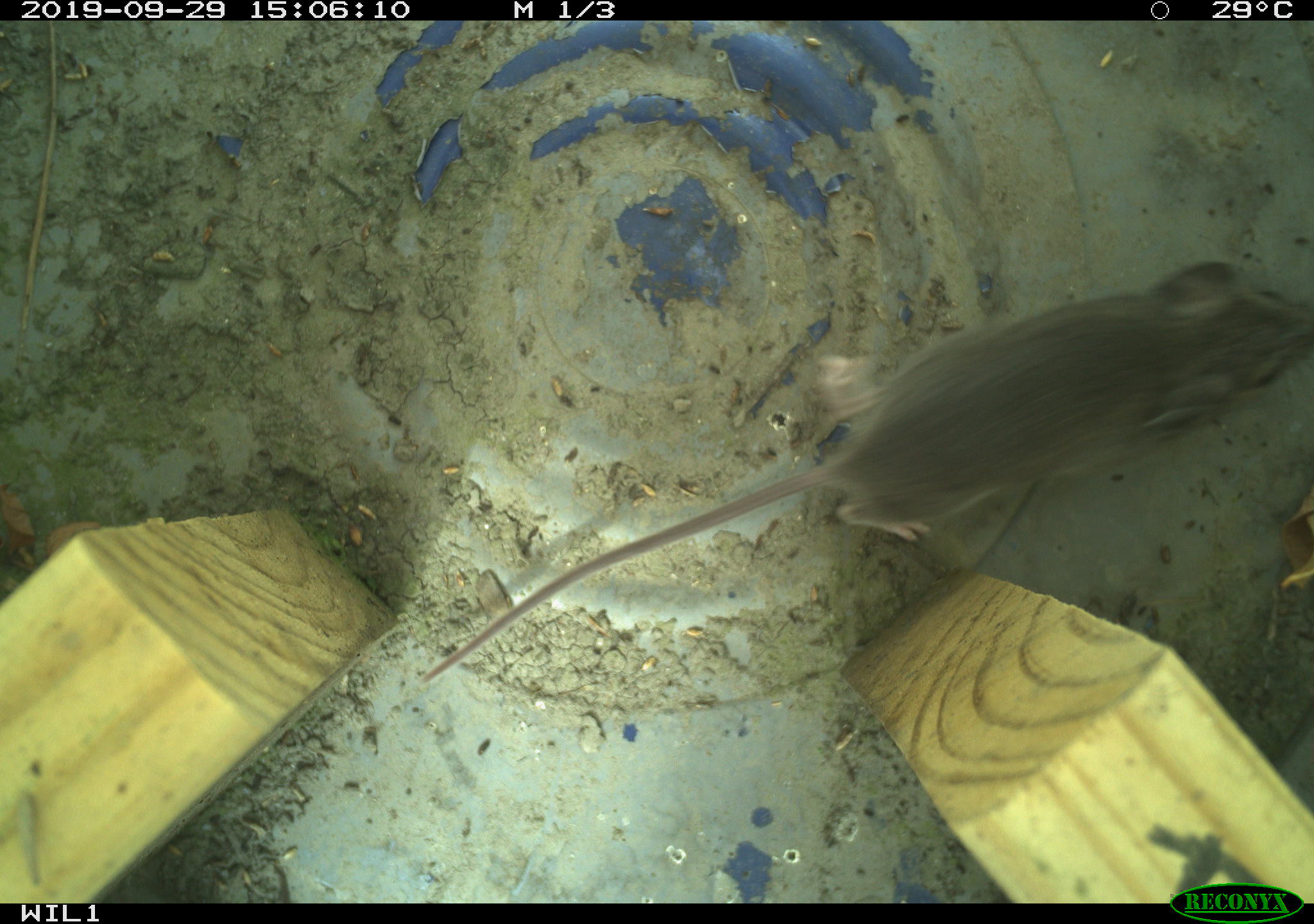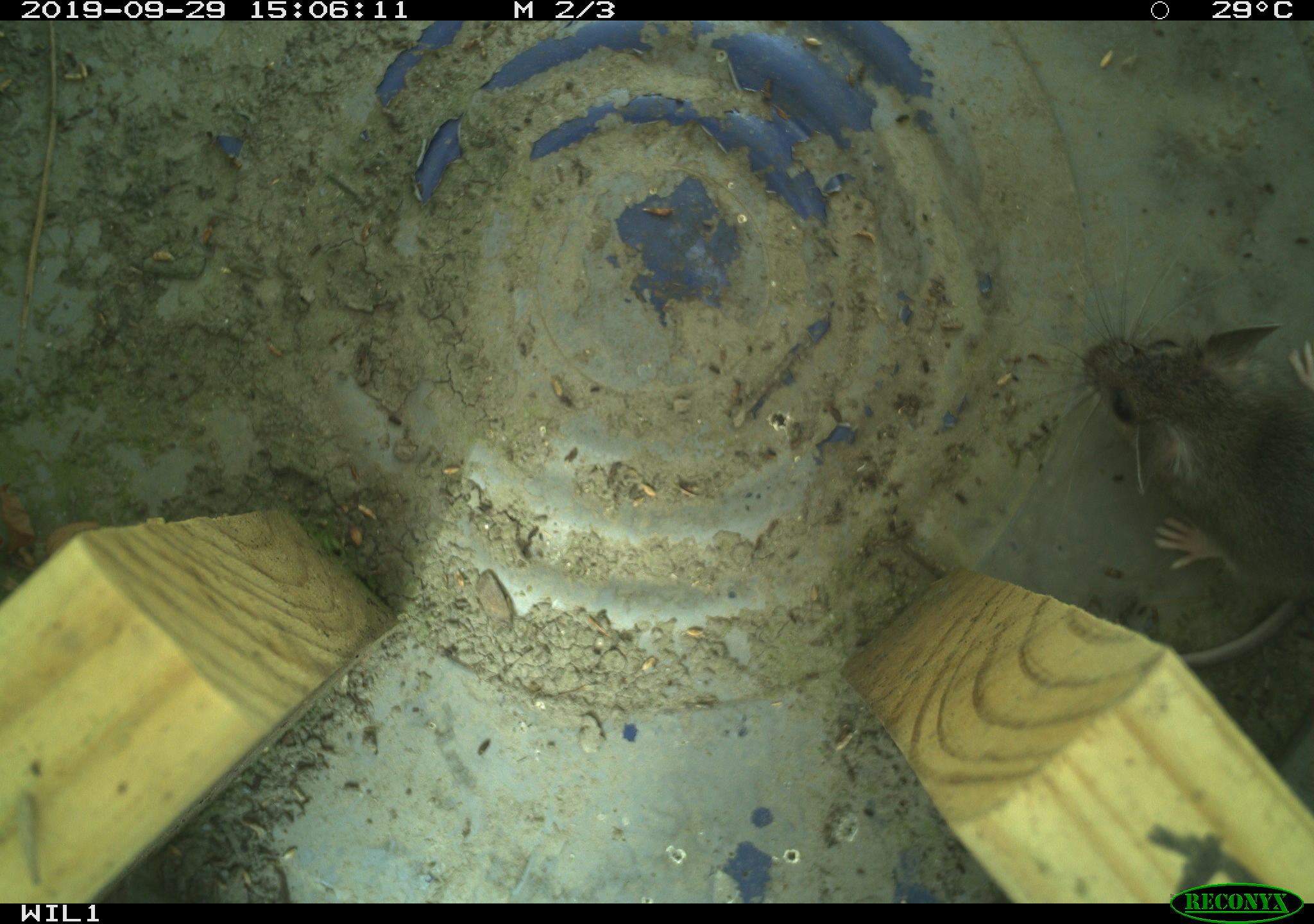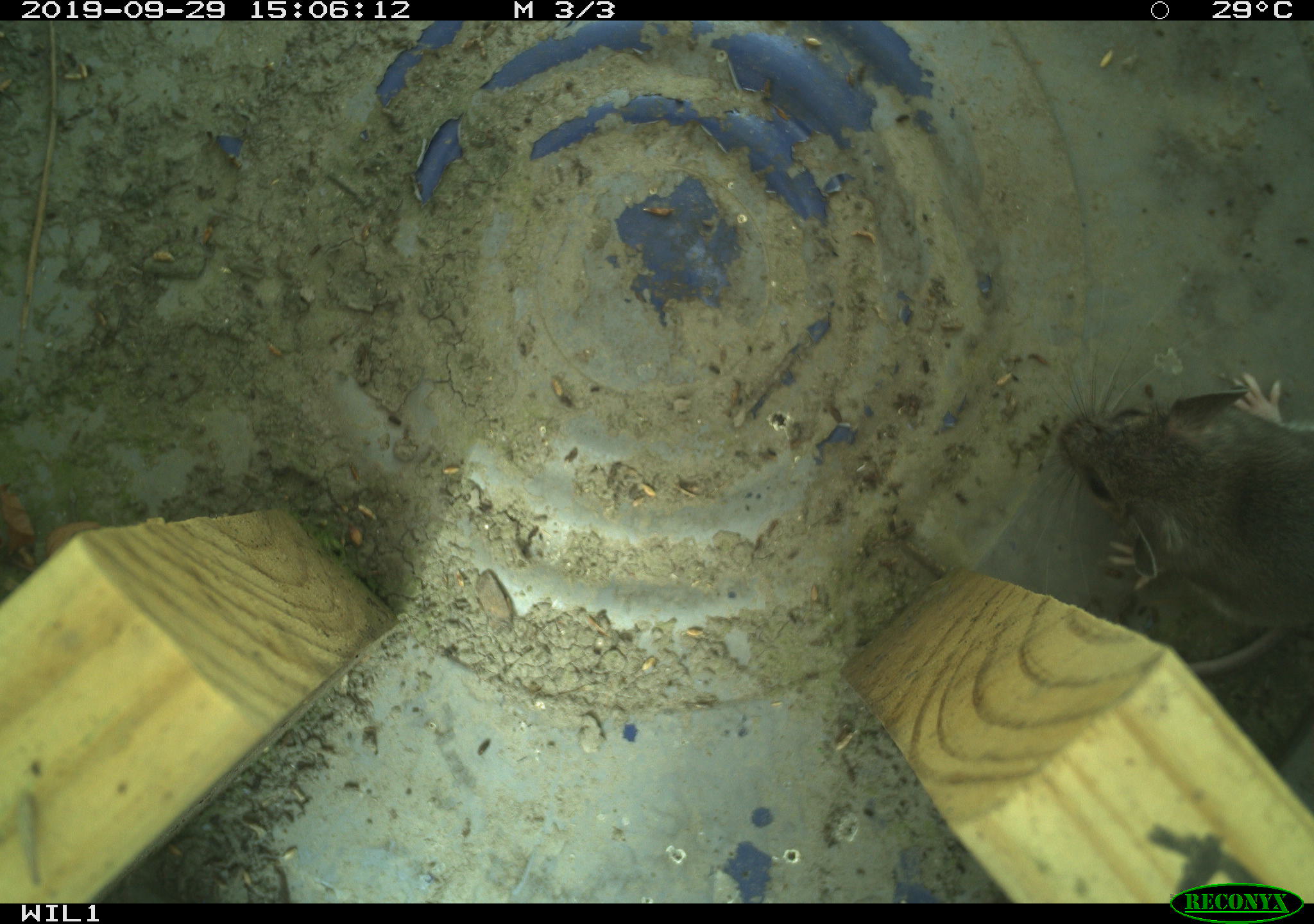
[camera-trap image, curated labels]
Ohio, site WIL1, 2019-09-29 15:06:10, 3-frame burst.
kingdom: Animalia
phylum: Chordata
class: Mammalia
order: Rodentia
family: Cricetidae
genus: Peromyscus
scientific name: Peromyscus leucopus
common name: white-footed mouse